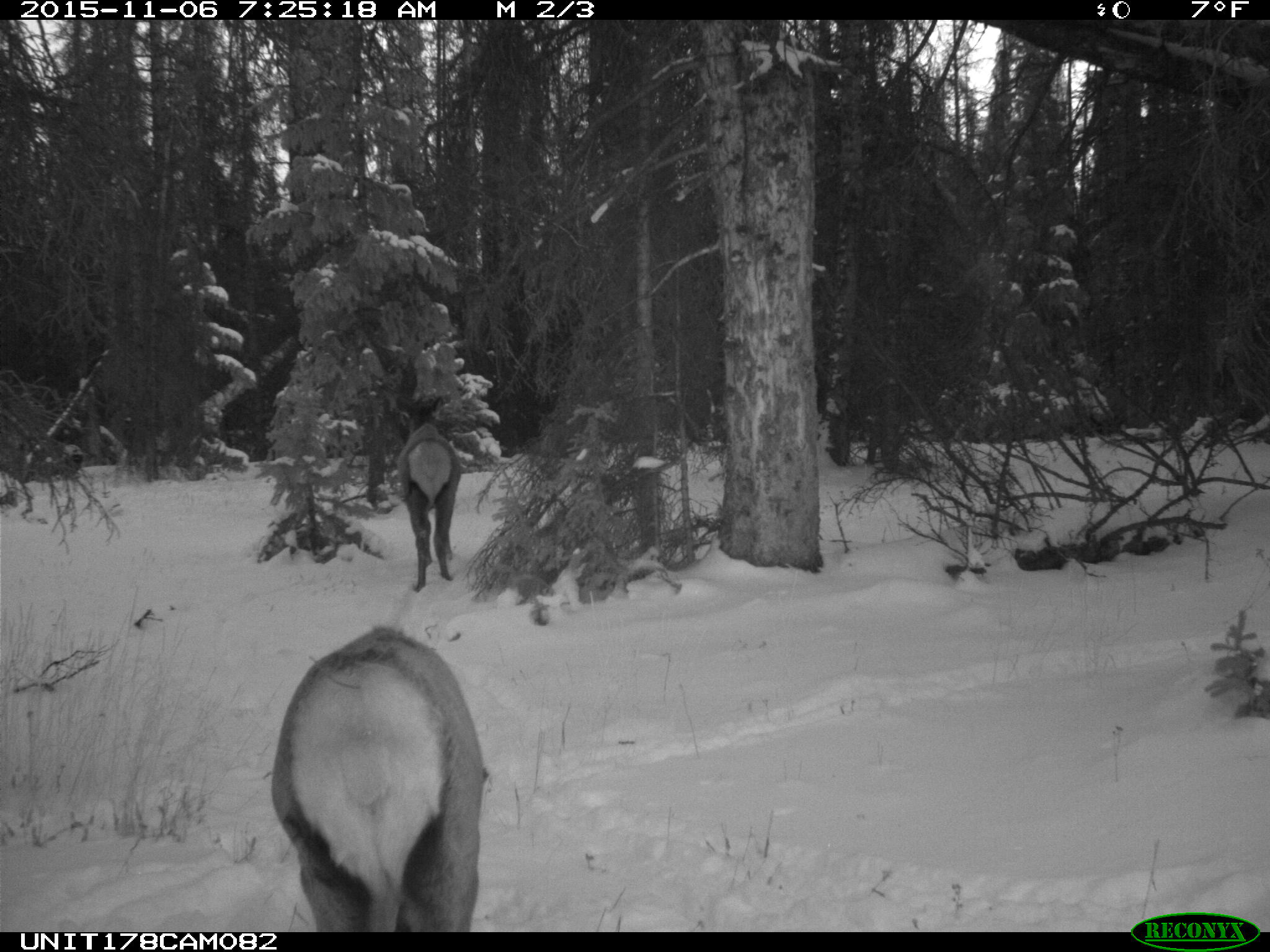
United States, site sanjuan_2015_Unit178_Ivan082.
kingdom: Animalia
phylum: Chordata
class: Mammalia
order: Artiodactyla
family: Cervidae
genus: Cervus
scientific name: Cervus elaphus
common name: red deer